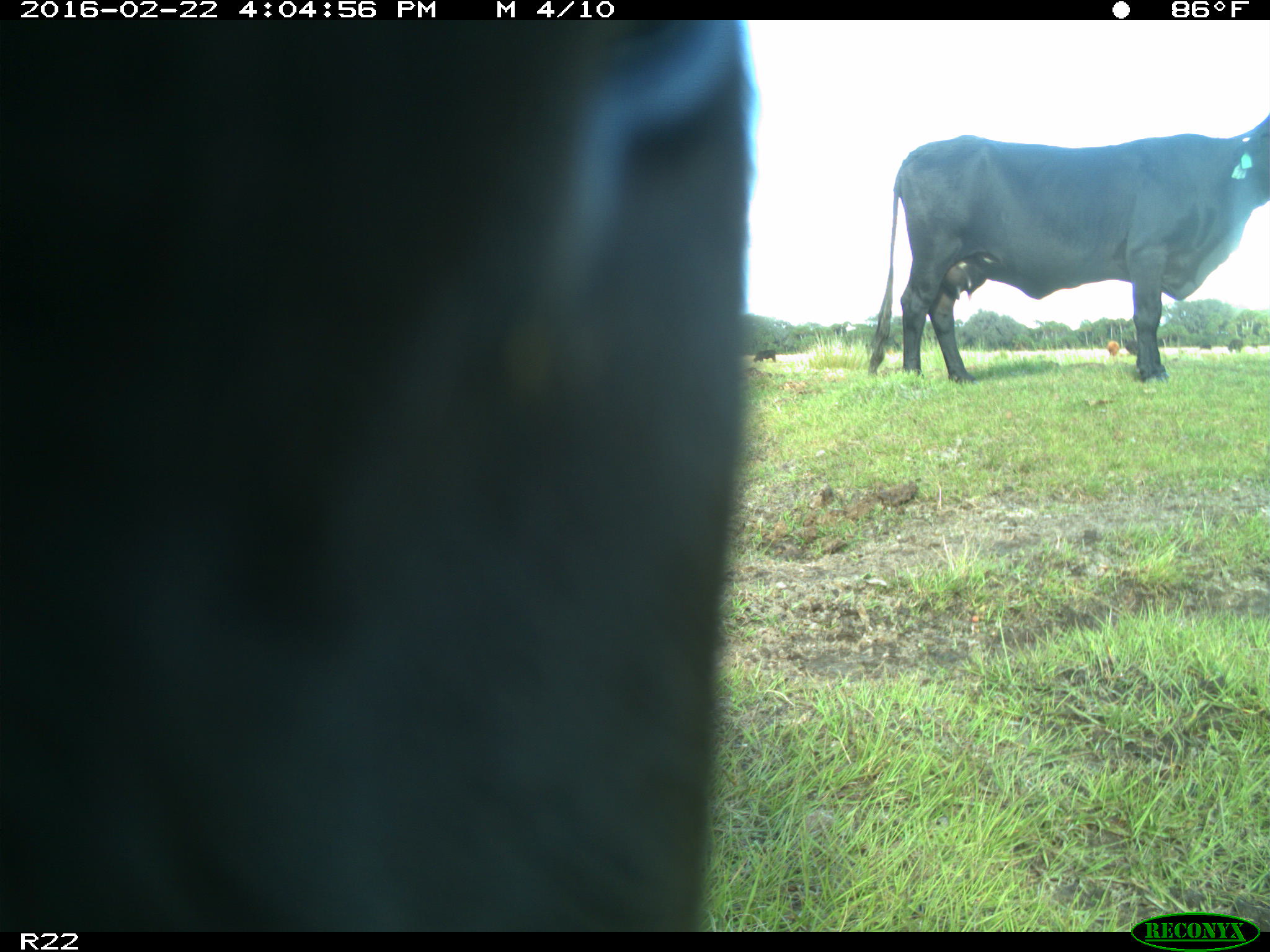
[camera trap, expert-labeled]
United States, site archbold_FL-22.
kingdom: Animalia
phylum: Chordata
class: Mammalia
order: Artiodactyla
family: Bovidae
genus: Bos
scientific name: Bos taurus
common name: domestic cow